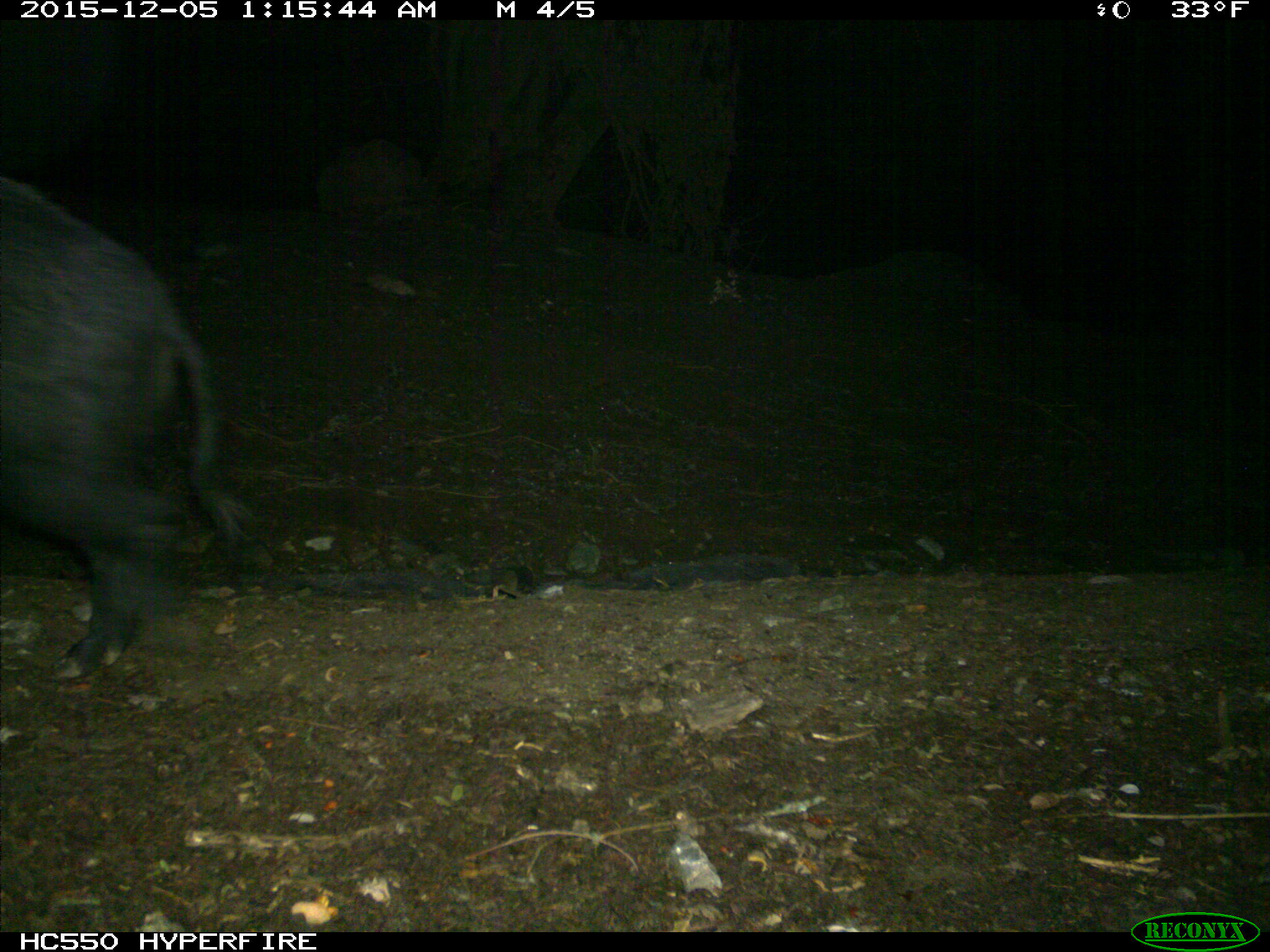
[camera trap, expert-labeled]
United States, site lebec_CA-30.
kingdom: Animalia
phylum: Chordata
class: Mammalia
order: Artiodactyla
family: Suidae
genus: Sus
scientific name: Sus scrofa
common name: wild boar